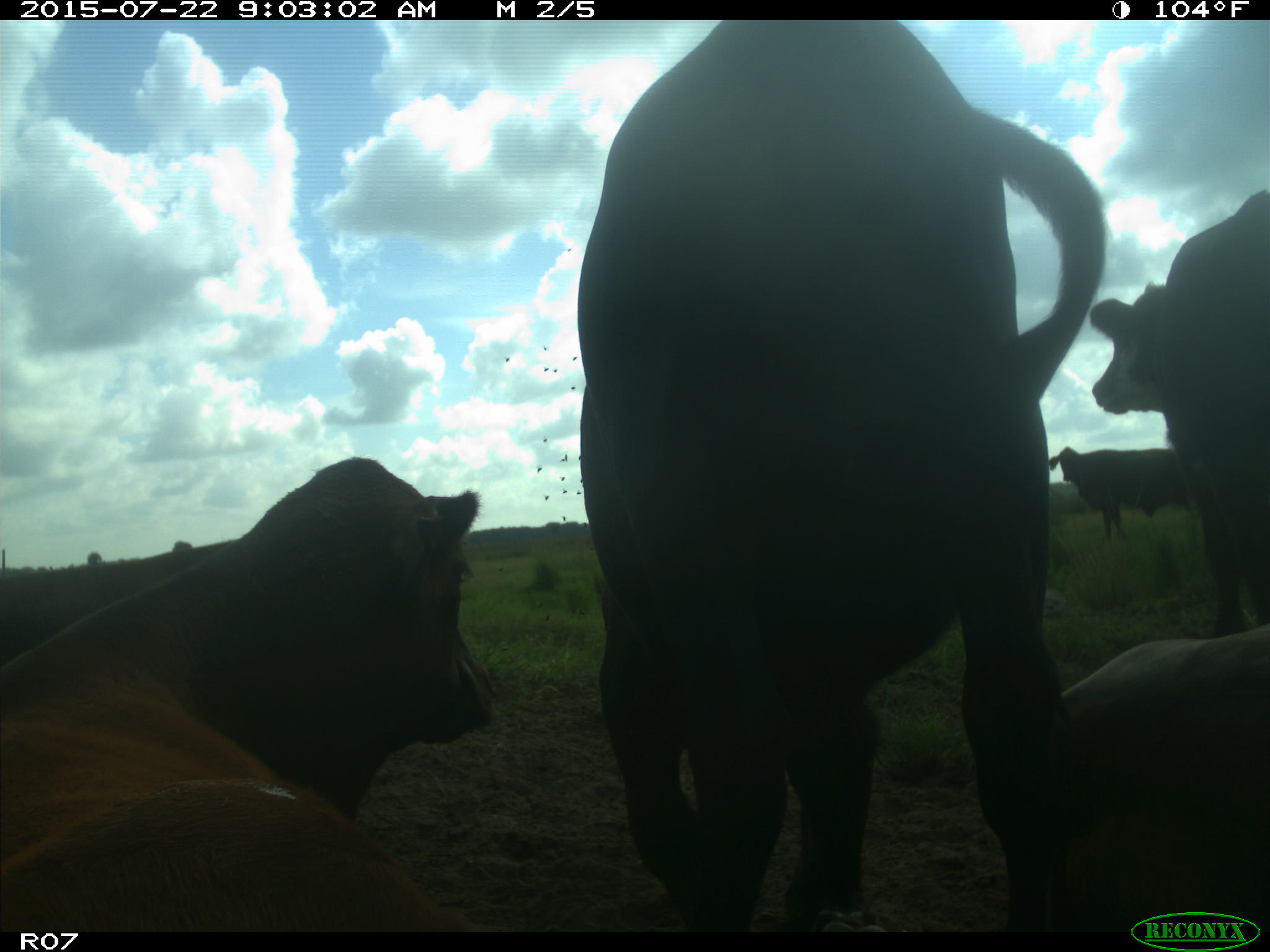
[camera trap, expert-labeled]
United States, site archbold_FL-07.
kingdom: Animalia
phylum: Chordata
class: Mammalia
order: Artiodactyla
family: Cervidae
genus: Odocoileus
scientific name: Odocoileus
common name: deer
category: unidentified deer